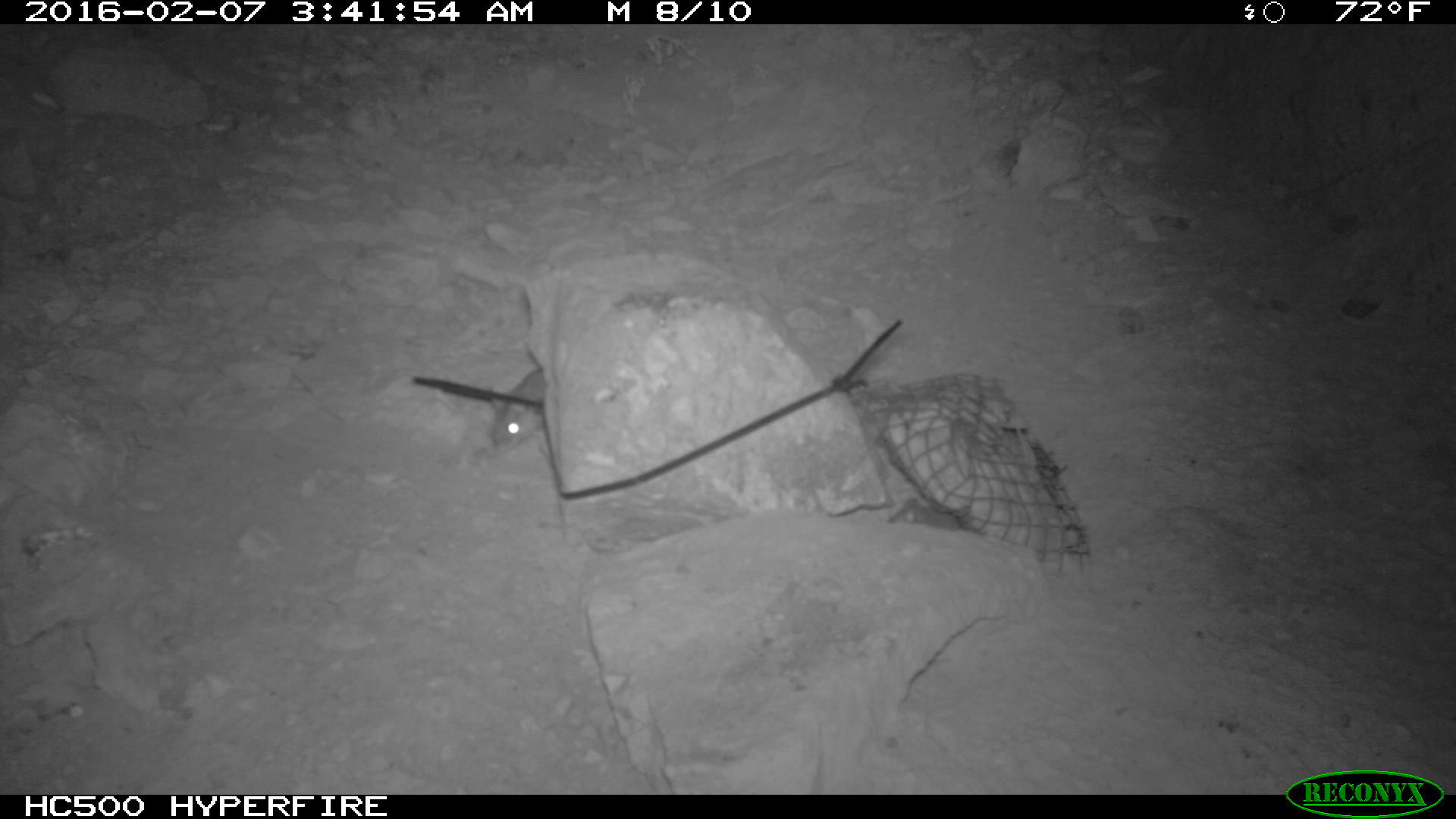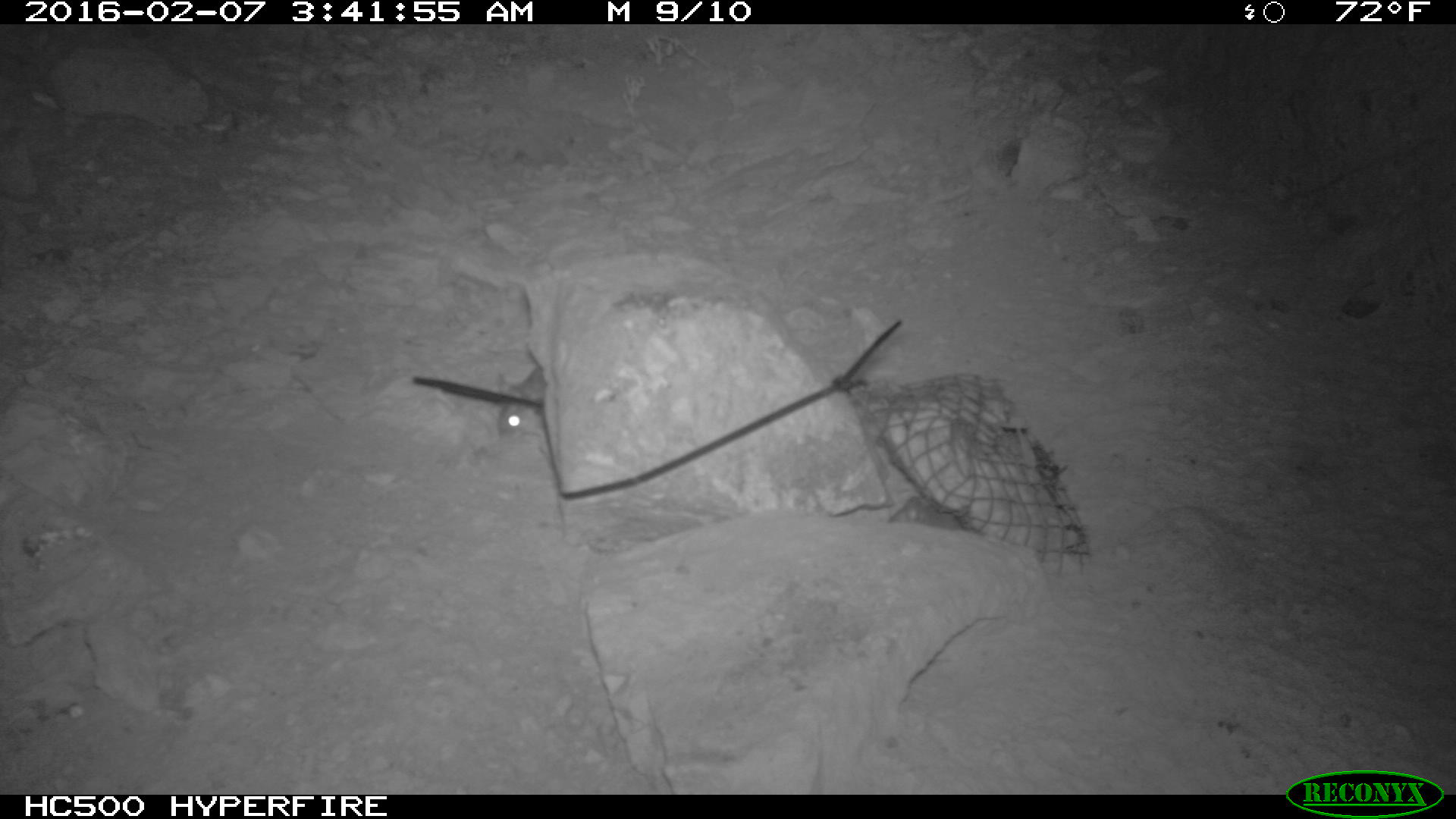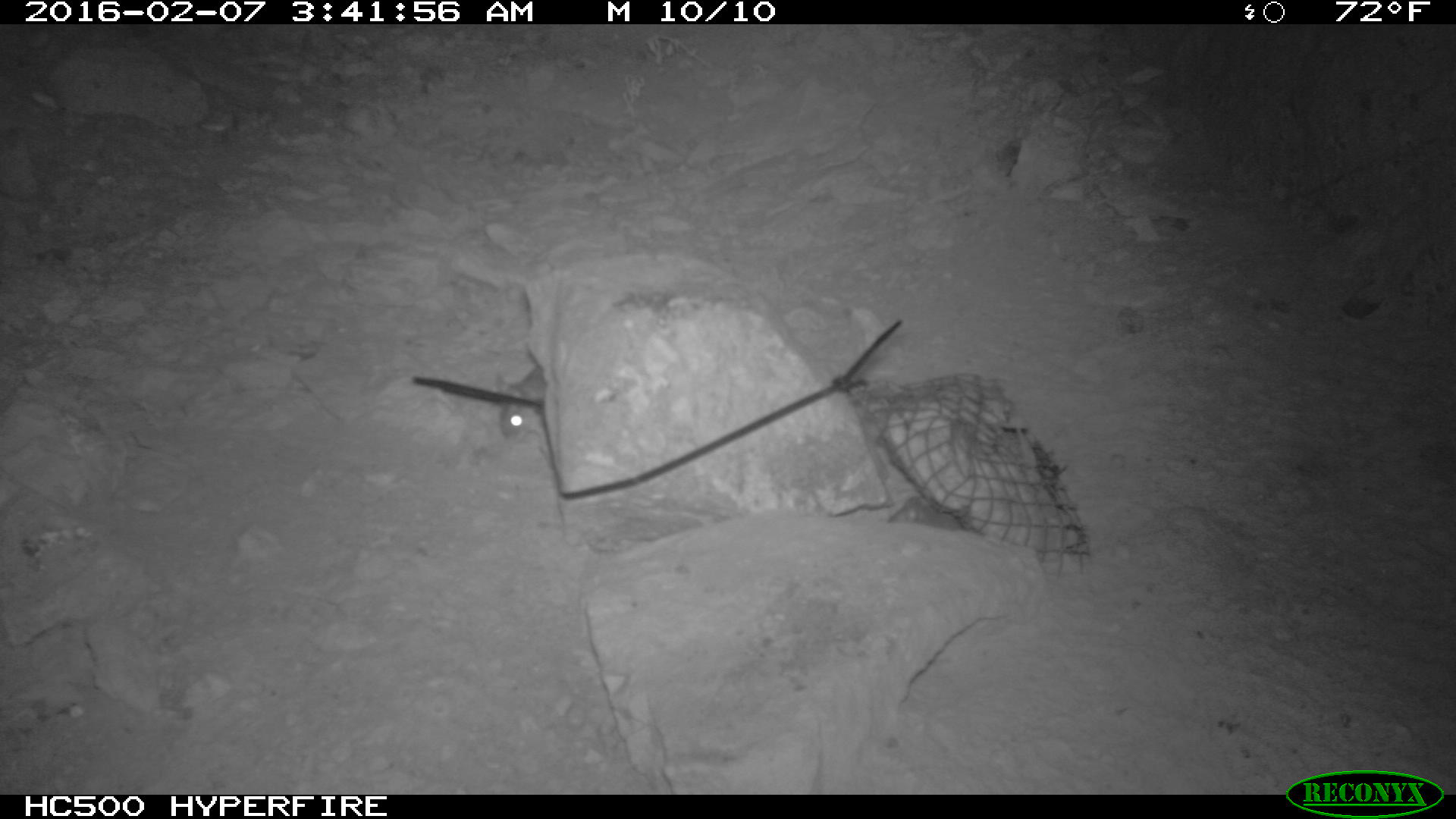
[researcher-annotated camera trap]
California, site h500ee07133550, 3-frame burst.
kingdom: Animalia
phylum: Chordata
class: Mammalia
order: Rodentia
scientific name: Rodentia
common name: rodent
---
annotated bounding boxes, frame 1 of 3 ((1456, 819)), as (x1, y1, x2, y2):
rodent: (485, 369, 551, 460); (884, 496, 961, 527)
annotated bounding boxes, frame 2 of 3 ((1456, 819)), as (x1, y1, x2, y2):
rodent: (496, 369, 548, 440)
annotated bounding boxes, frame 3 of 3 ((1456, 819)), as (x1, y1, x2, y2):
rodent: (496, 369, 548, 440)